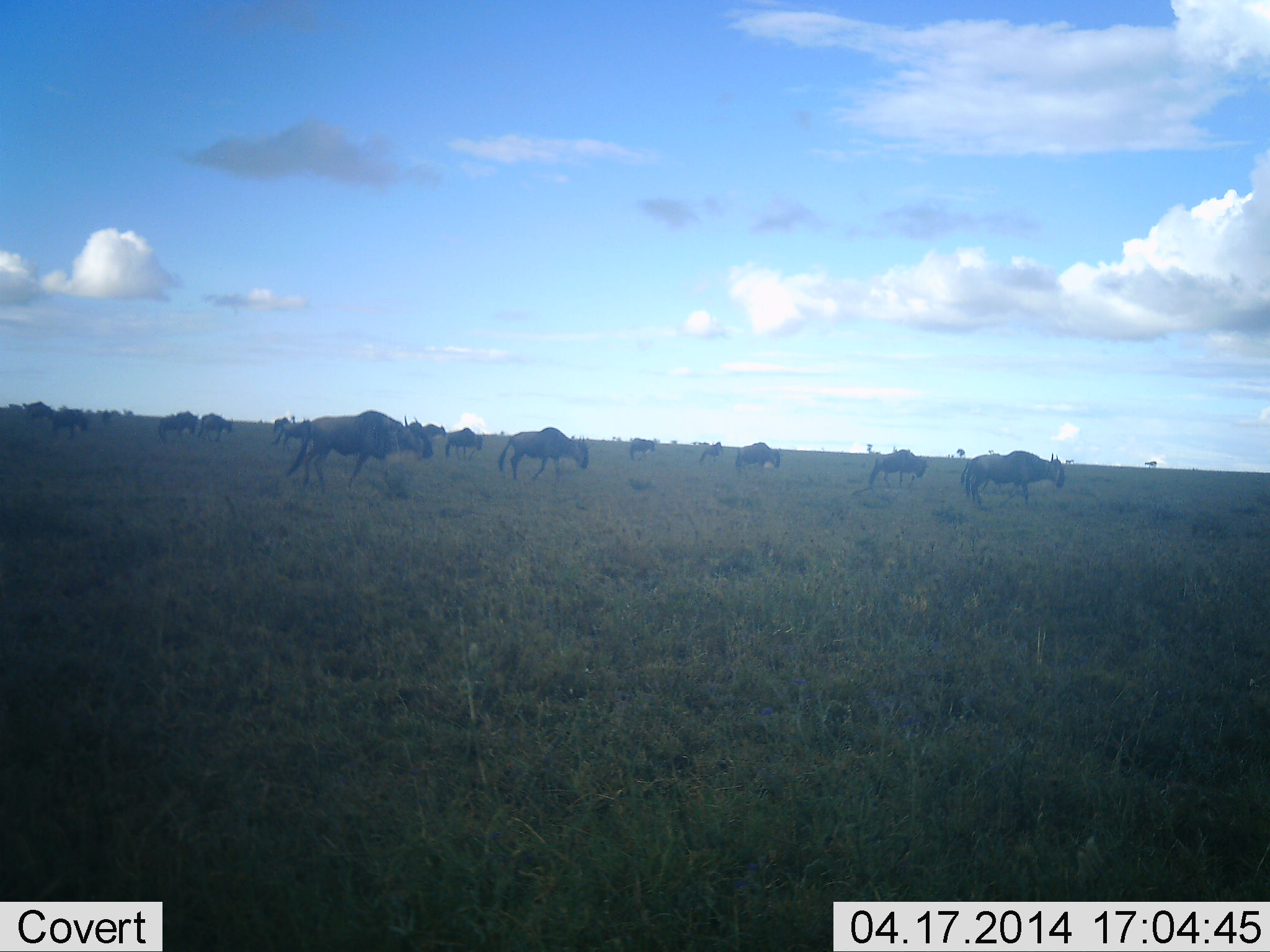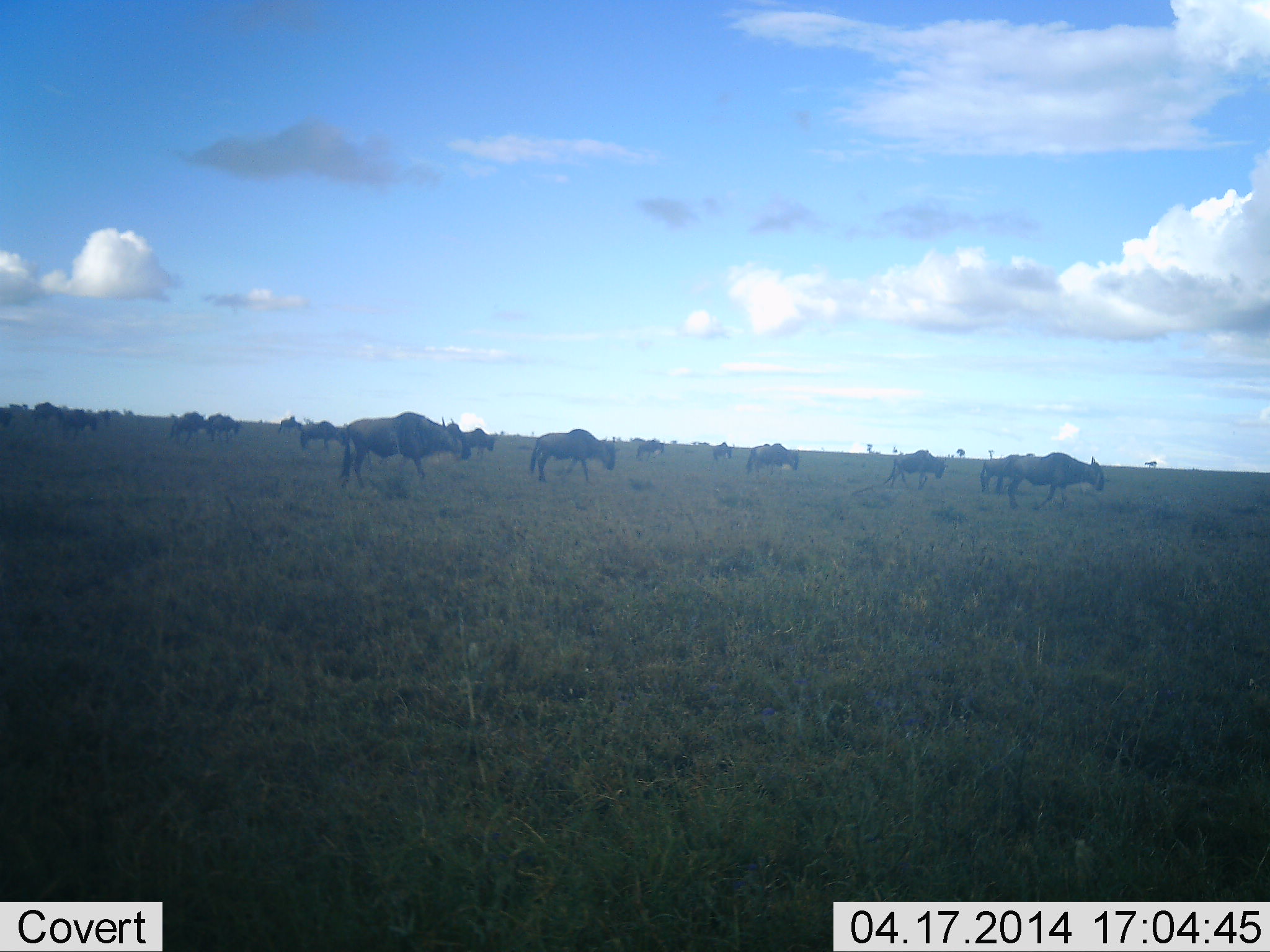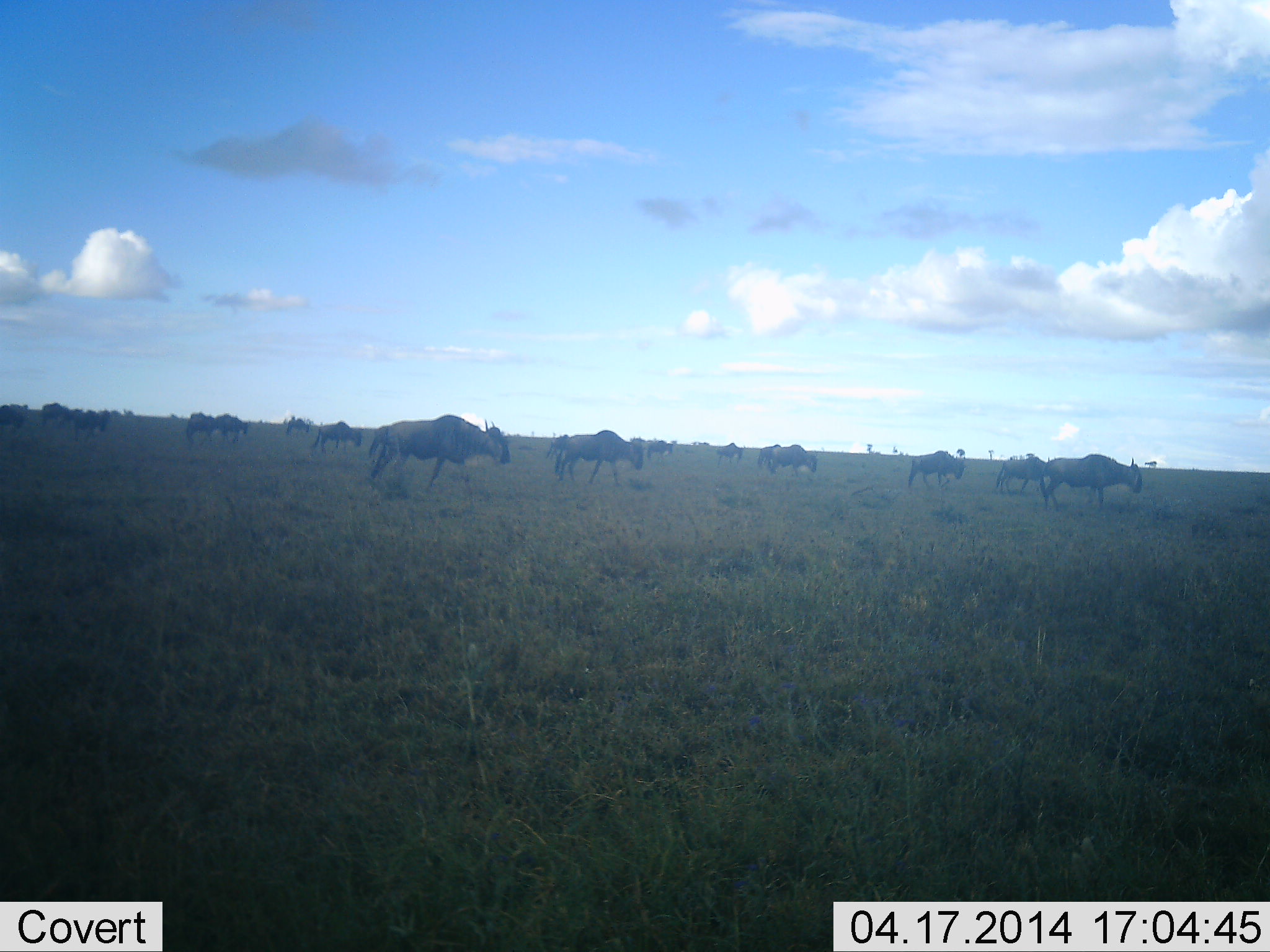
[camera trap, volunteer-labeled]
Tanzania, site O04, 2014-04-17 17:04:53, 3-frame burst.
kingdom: Animalia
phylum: Chordata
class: Mammalia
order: Artiodactyla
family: Bovidae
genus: Connochaetes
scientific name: Connochaetes taurinus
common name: blue wildebeest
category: wildebeest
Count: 11-50.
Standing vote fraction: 0%.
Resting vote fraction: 0%.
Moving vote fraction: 100%.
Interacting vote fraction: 0%.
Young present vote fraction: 0%.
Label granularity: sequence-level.